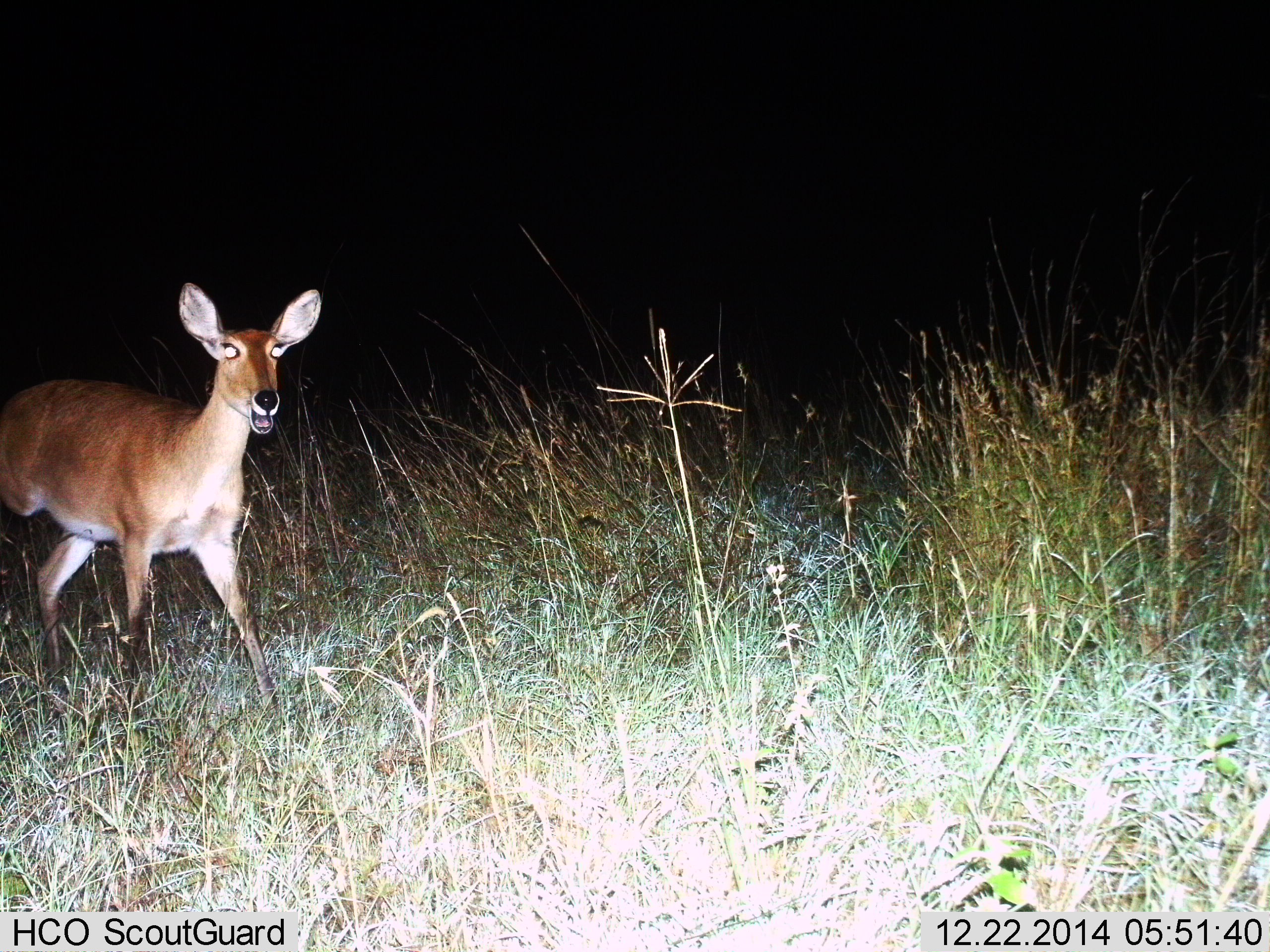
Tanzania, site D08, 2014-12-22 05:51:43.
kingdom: Animalia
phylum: Chordata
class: Mammalia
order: Artiodactyla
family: Bovidae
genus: Redunca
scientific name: Redunca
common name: reedbuck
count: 1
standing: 80%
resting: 0%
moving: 20%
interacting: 0%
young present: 0%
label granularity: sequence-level